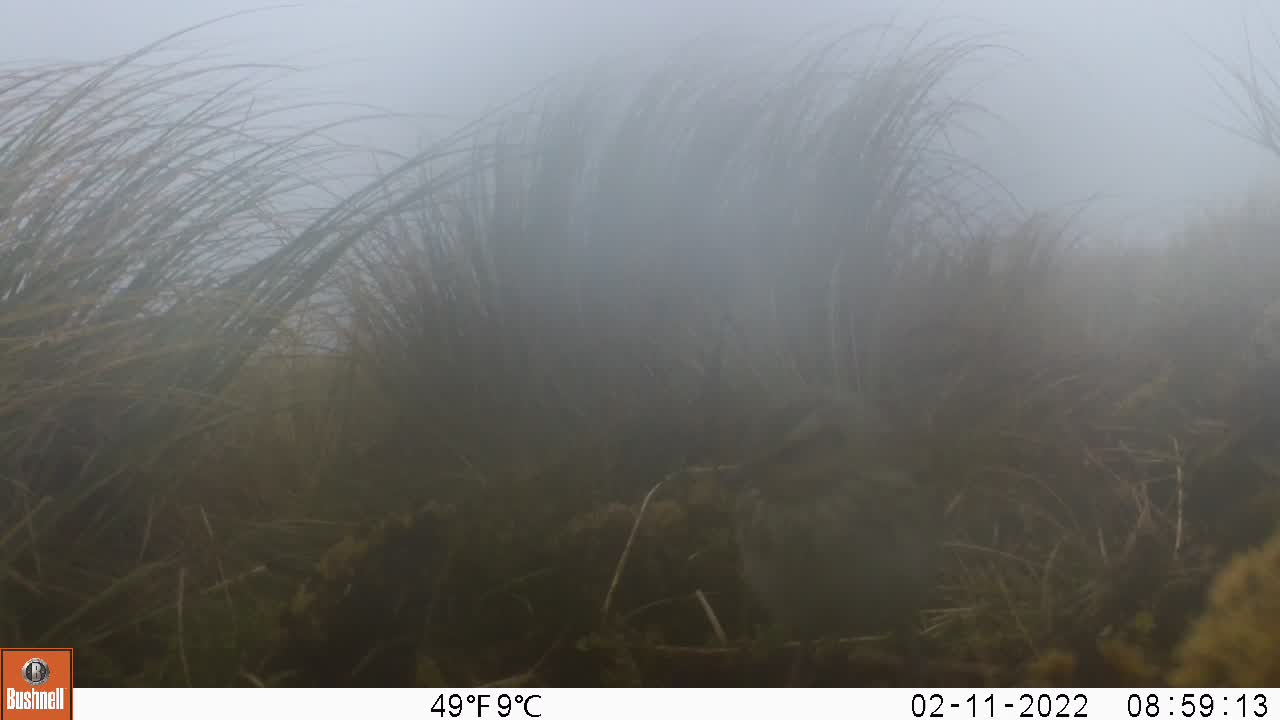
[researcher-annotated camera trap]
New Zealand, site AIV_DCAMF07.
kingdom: Animalia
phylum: Chordata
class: Aves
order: Passeriformes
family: Motacillidae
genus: Anthus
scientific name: Anthus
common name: pipit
Pipit (Anthus).